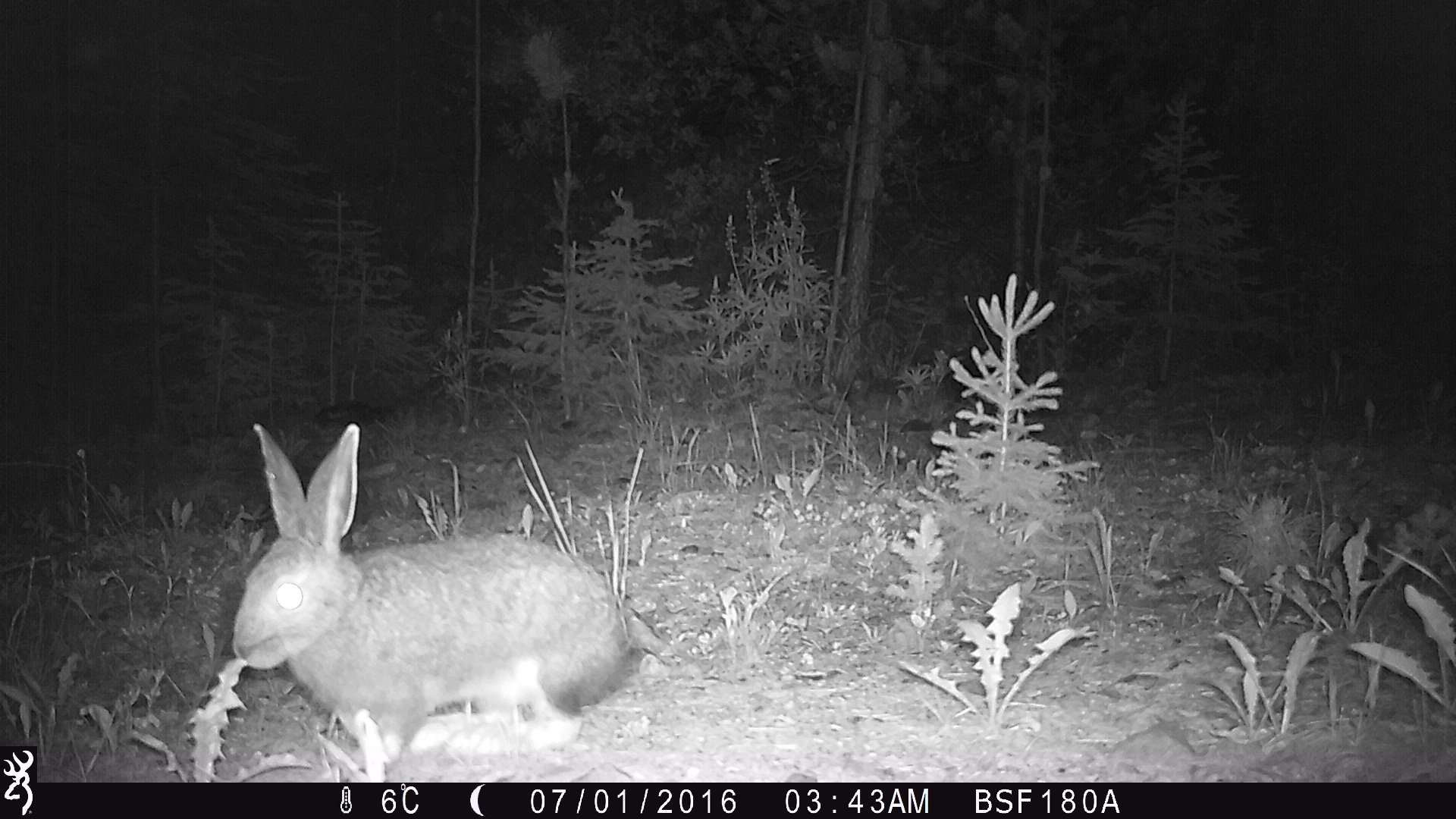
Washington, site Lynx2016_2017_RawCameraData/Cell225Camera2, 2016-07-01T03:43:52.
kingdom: Animalia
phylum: Chordata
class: Mammalia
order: Lagomorpha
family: Leporidae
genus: Lepus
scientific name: Lepus americanus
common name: snowshoe hare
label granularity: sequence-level